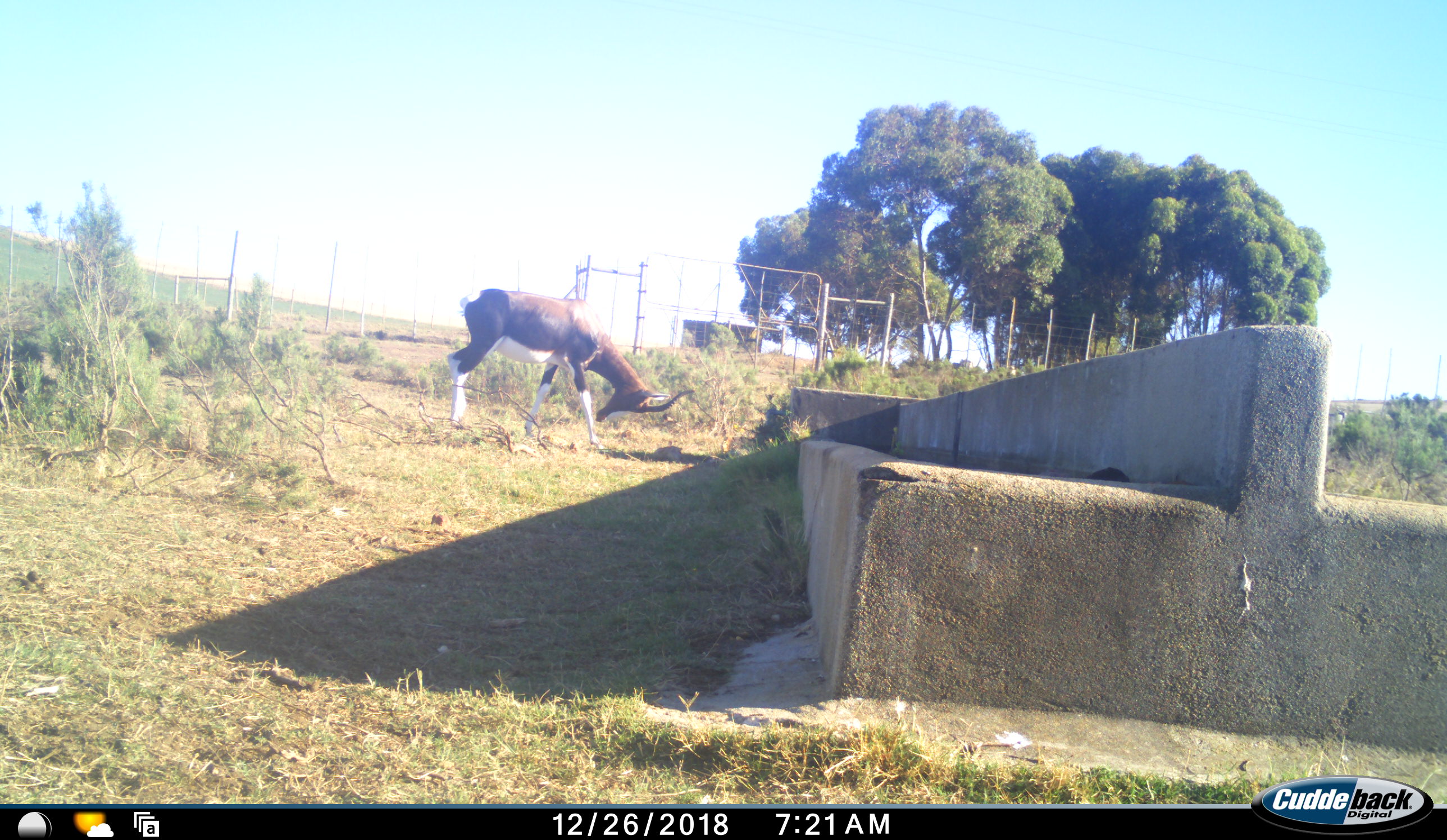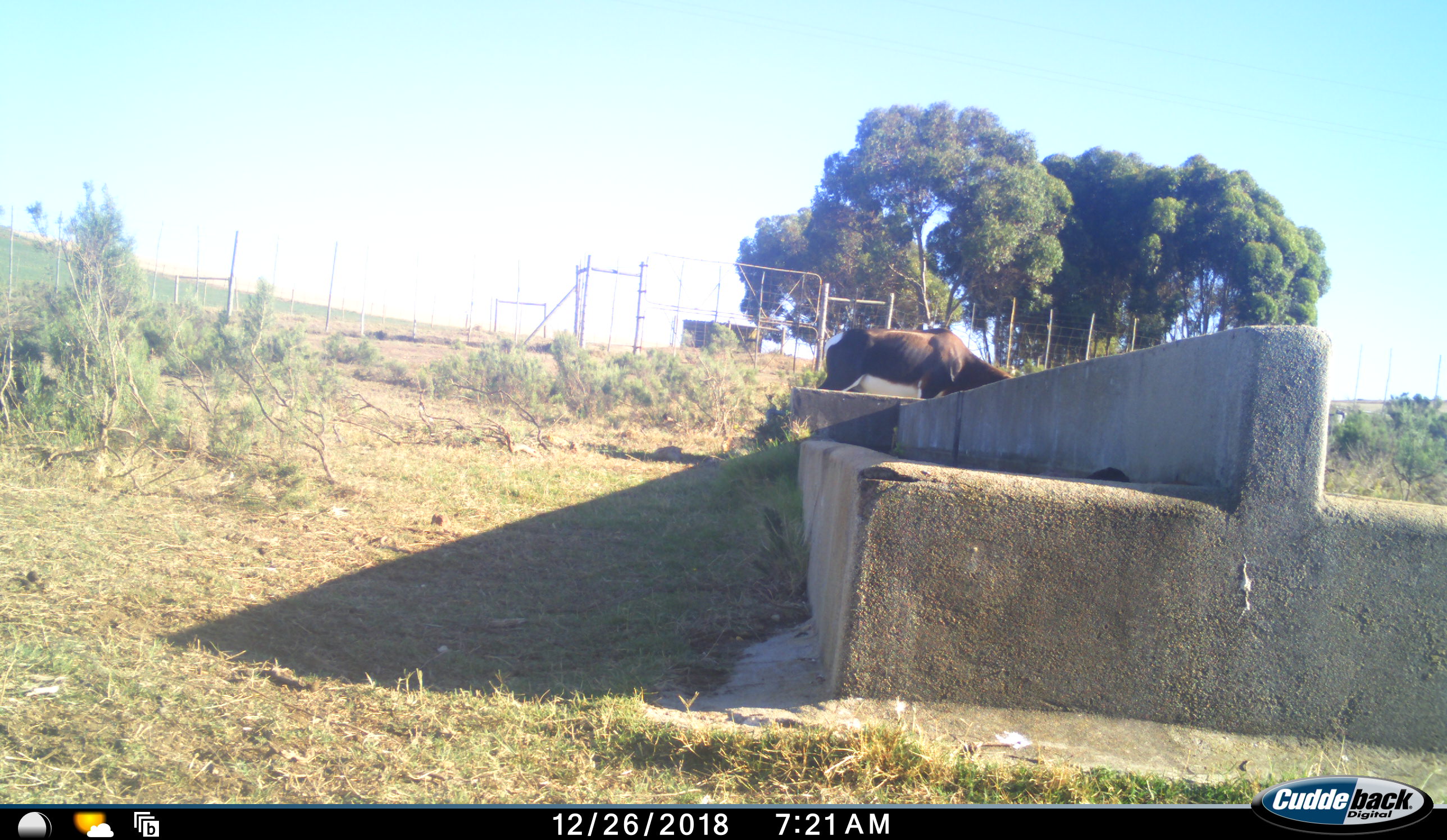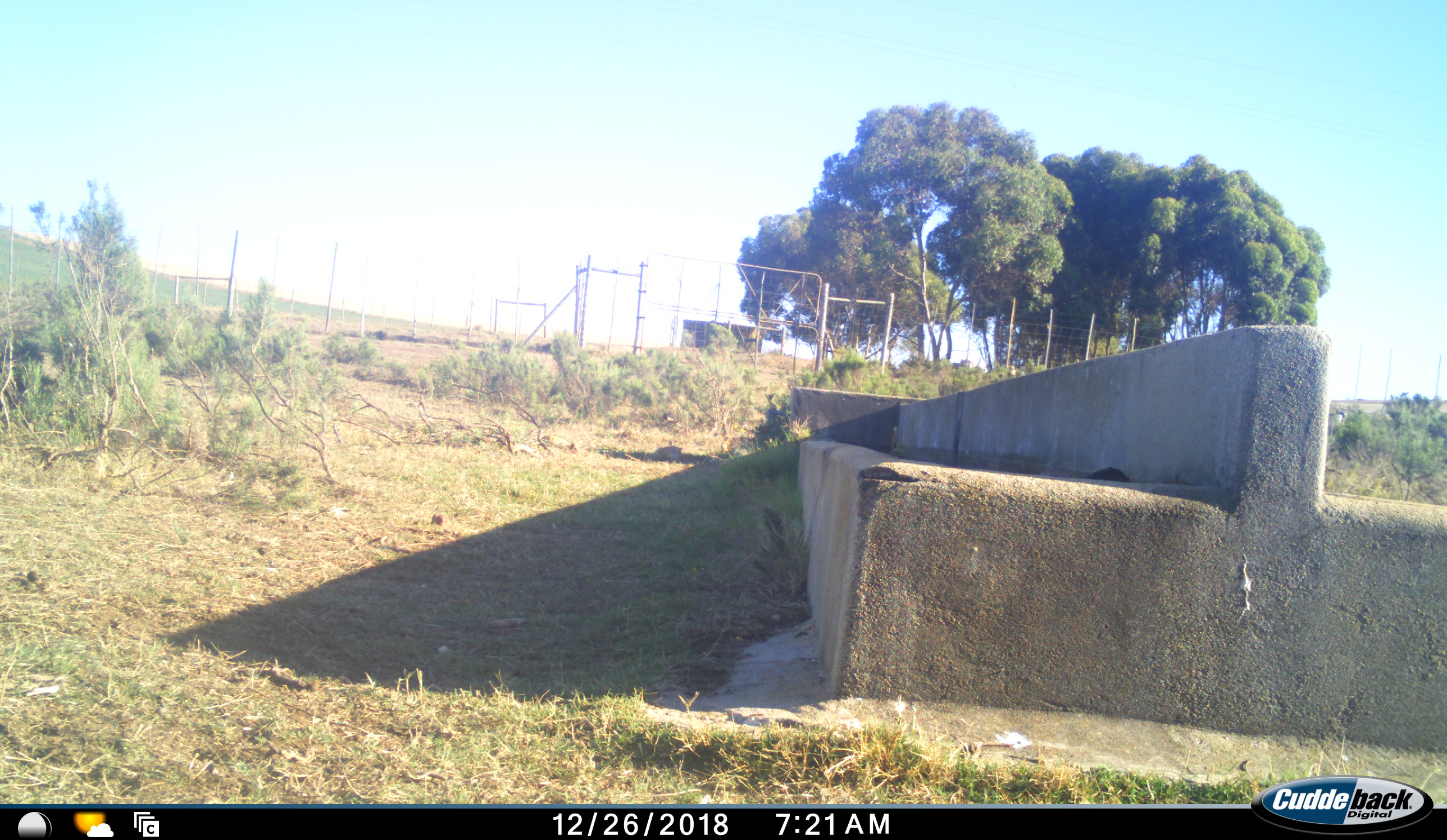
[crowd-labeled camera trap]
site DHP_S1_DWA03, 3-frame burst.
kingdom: Animalia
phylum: Chordata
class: Mammalia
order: Artiodactyla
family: Bovidae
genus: Damaliscus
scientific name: Damaliscus pygargus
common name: bontebok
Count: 1.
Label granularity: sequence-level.